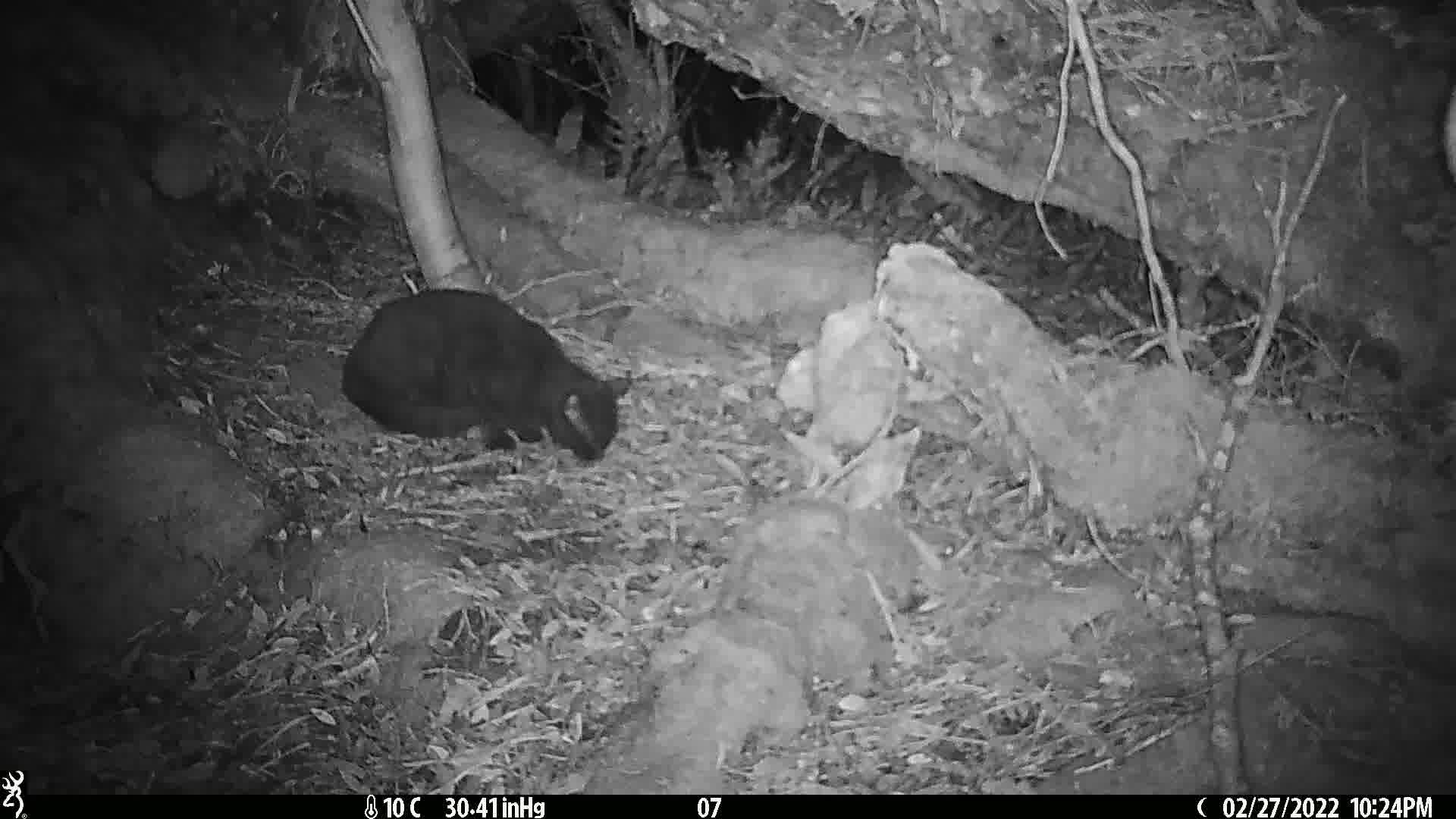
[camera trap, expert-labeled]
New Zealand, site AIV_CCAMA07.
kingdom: Animalia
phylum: Chordata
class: Mammalia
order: Carnivora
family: Felidae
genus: Felis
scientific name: Felis catus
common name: domestic cat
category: cat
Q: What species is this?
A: Cat (domestic cat) (Felis catus).